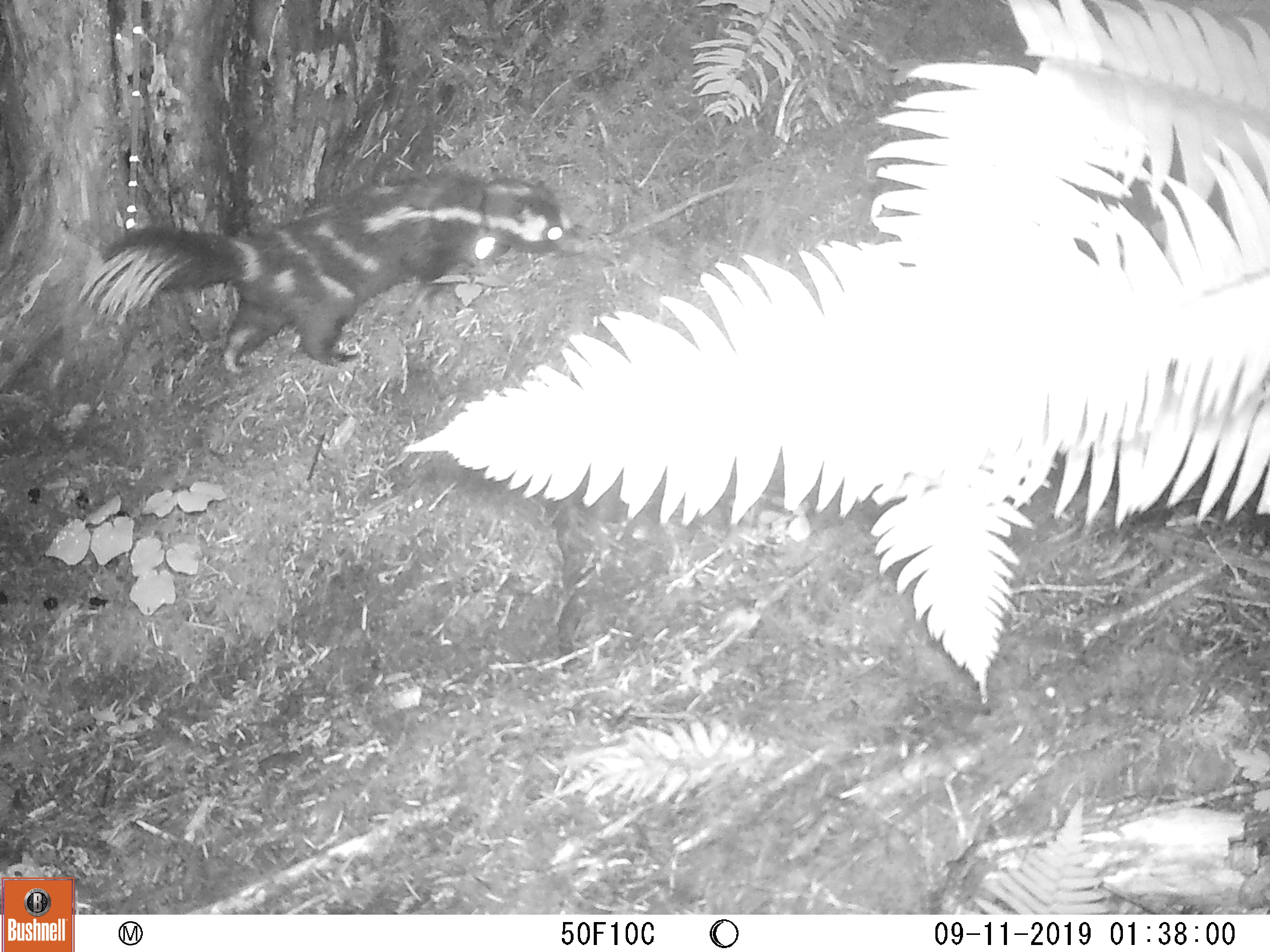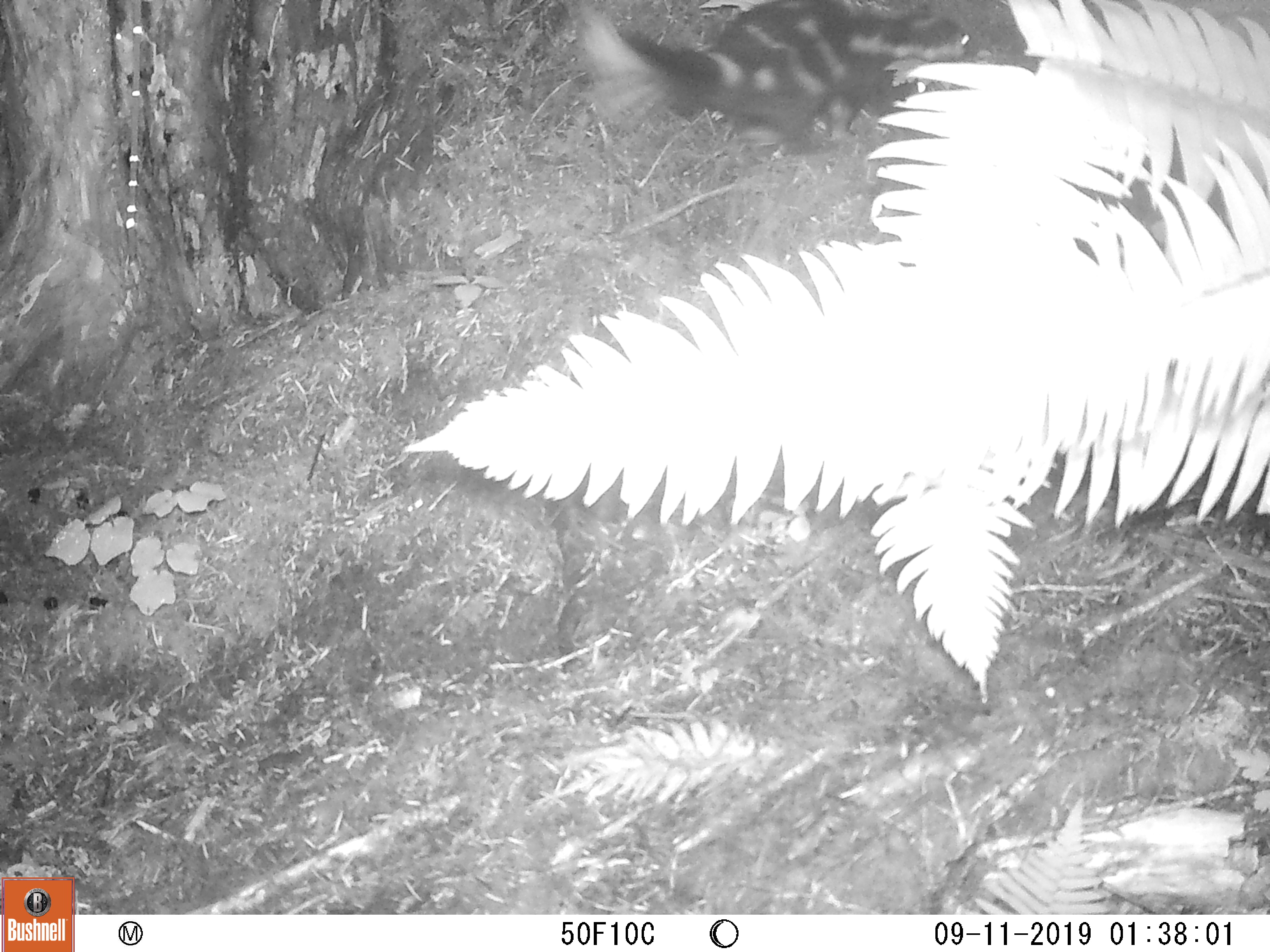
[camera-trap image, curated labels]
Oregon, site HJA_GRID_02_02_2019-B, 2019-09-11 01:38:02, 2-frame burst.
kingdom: Animalia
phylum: Chordata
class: Mammalia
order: Carnivora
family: Mephitidae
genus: Spilogale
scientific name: Spilogale gracilis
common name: western spotted skunk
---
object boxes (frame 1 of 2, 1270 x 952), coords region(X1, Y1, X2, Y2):
western spotted skunk: region(52, 141, 582, 379)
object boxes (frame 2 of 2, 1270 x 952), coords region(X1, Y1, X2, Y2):
western spotted skunk: region(558, 0, 1013, 156)